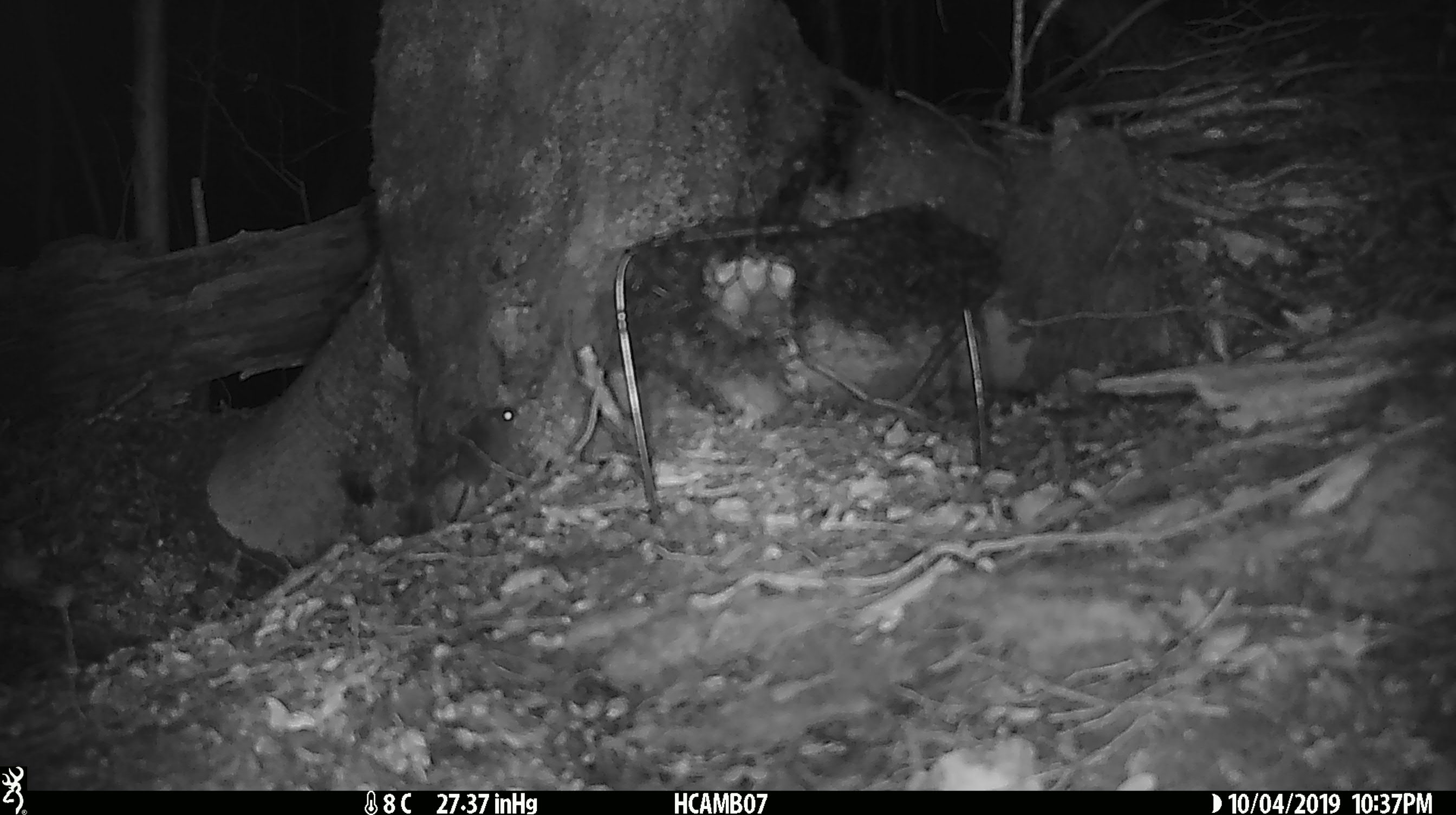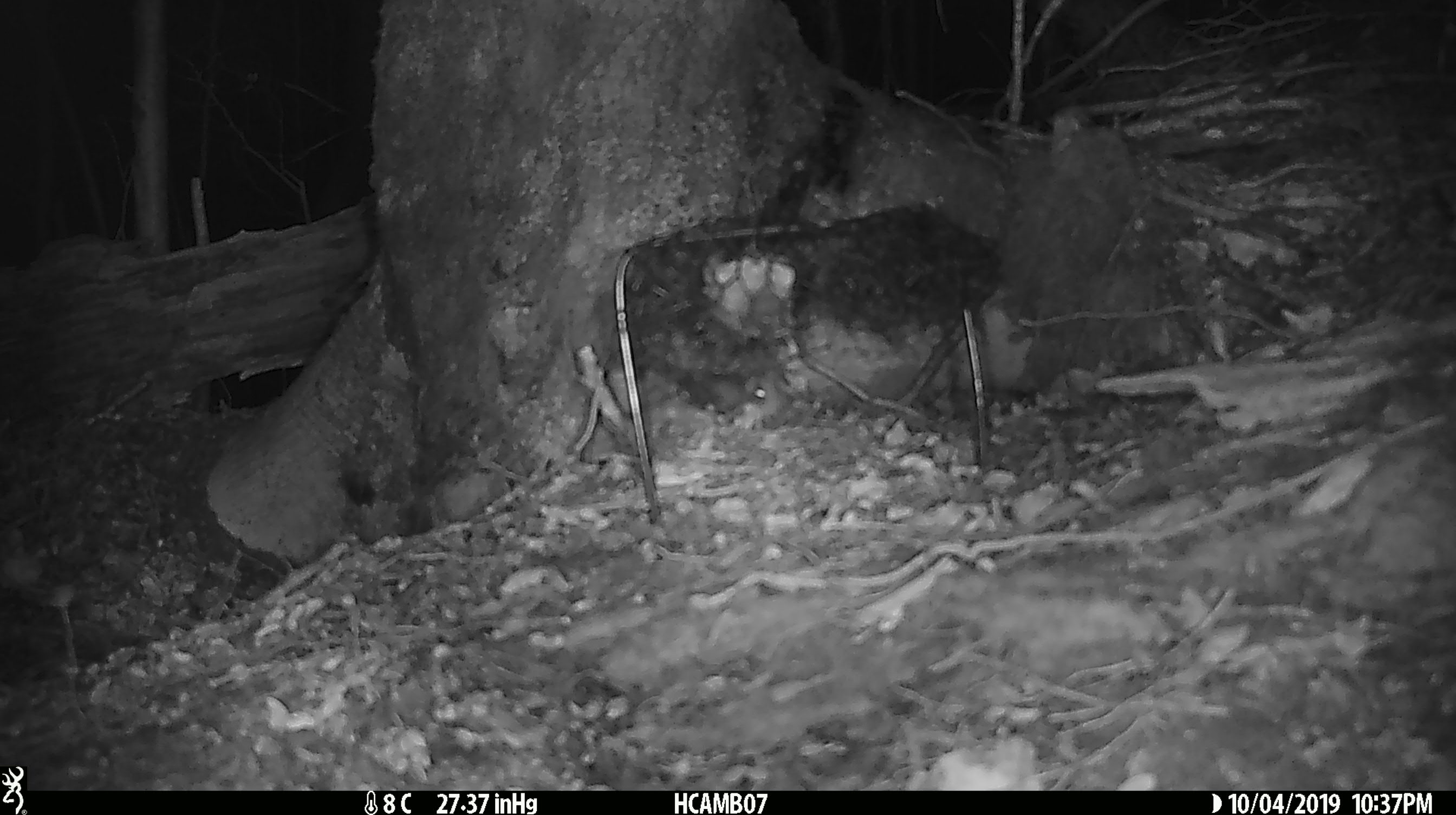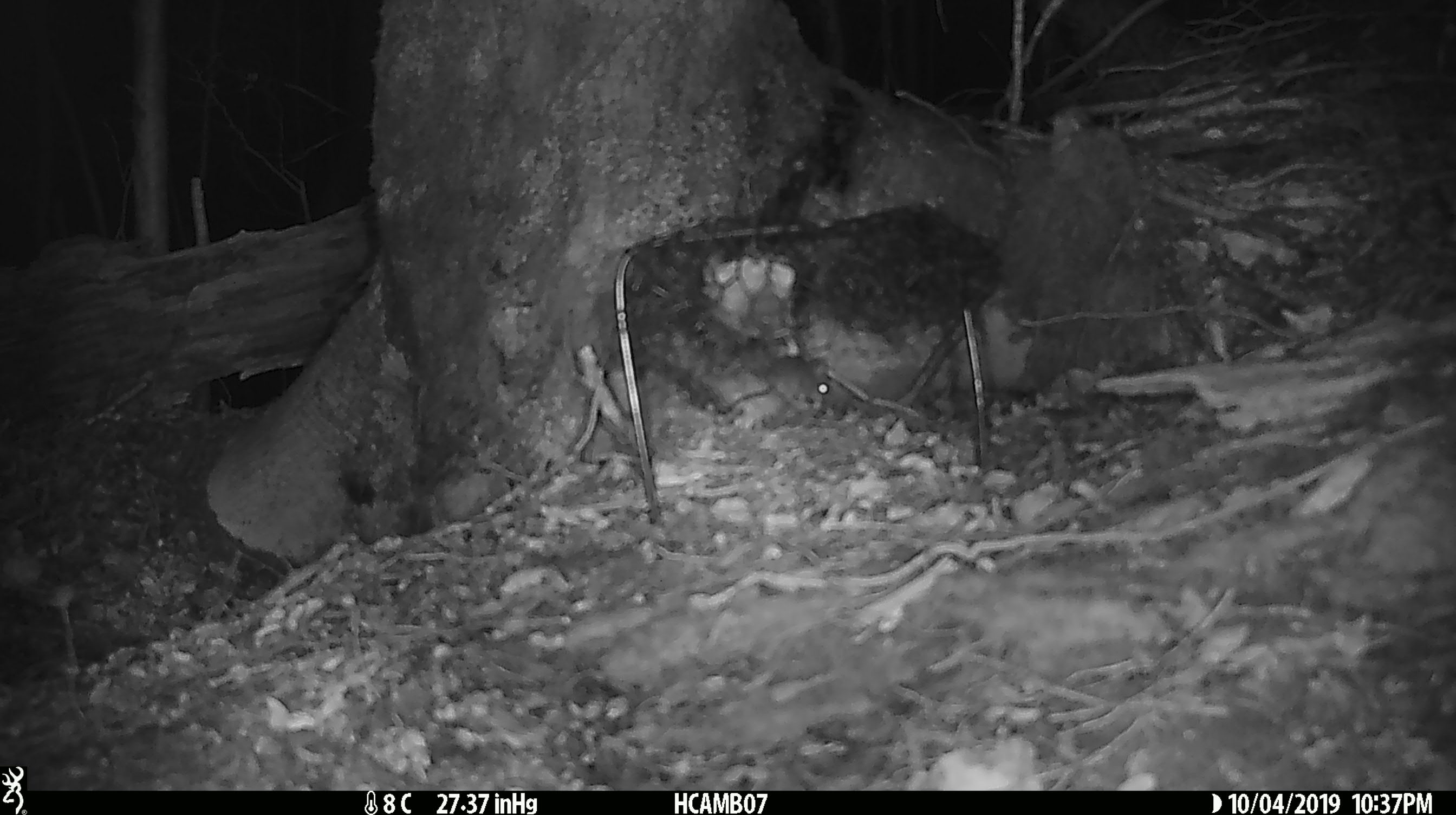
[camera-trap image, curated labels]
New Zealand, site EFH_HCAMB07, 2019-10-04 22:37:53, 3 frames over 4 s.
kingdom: Animalia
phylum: Chordata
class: Mammalia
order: Rodentia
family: Muridae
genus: Mus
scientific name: Mus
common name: mouse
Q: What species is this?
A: Mouse (Mus).